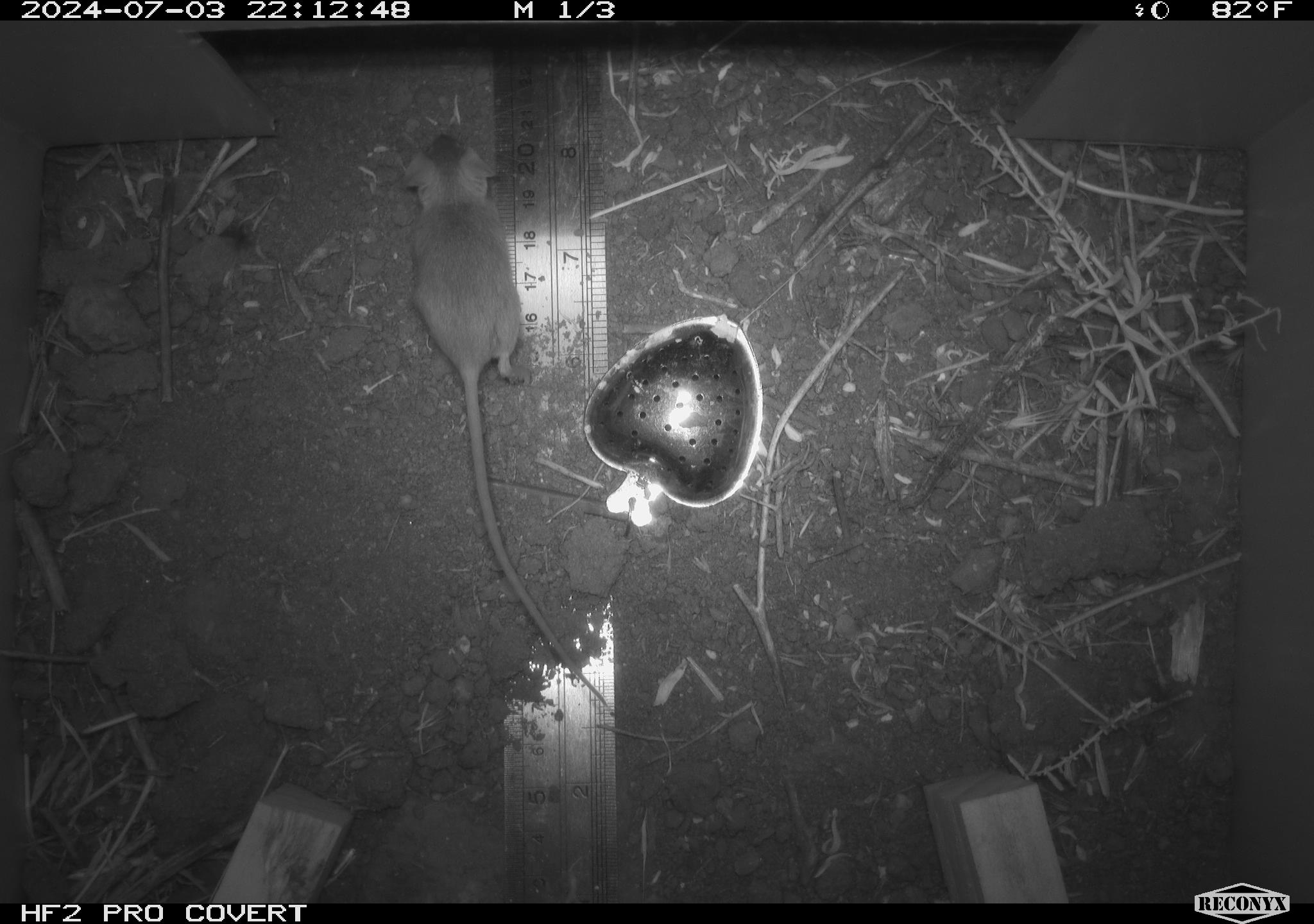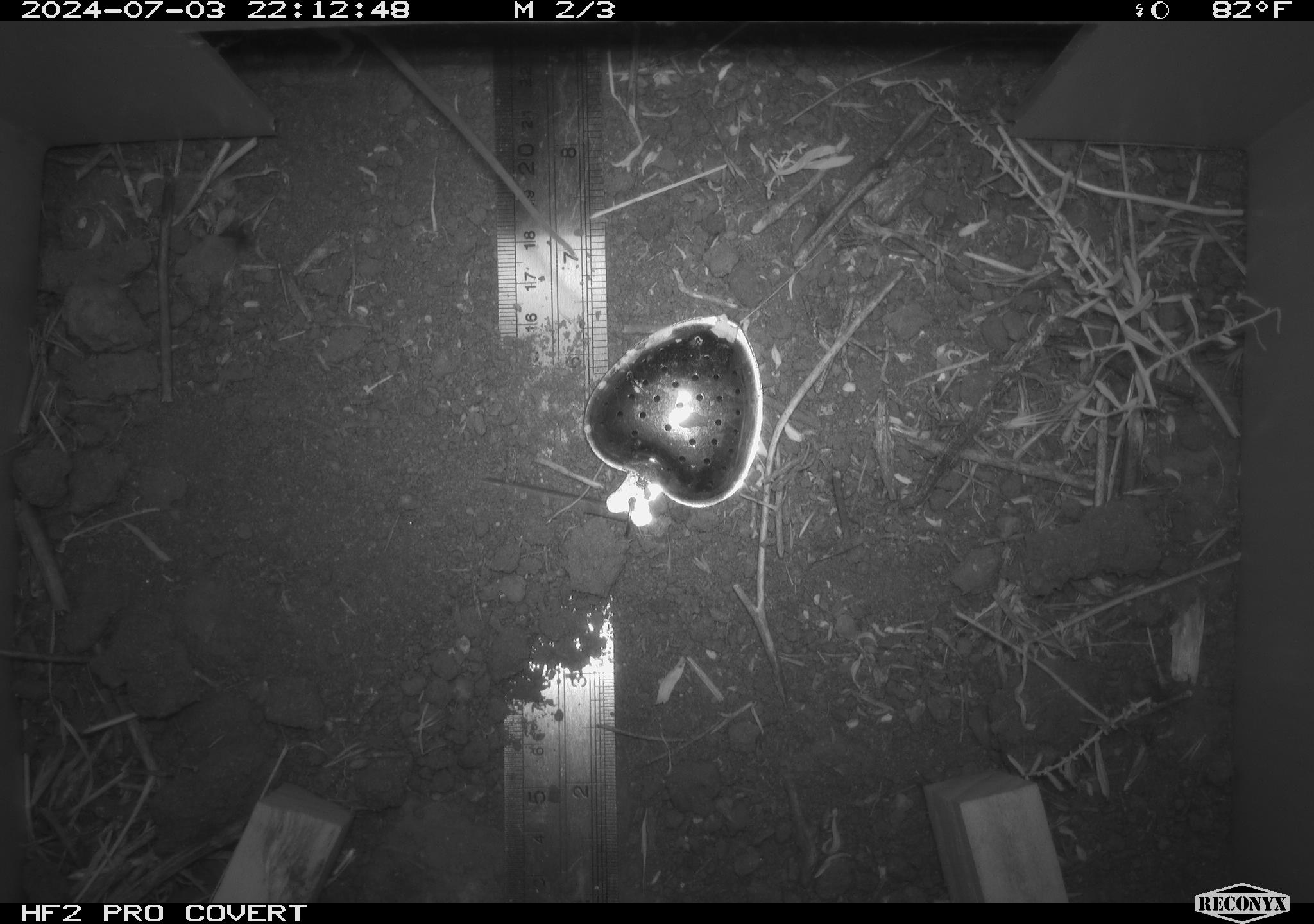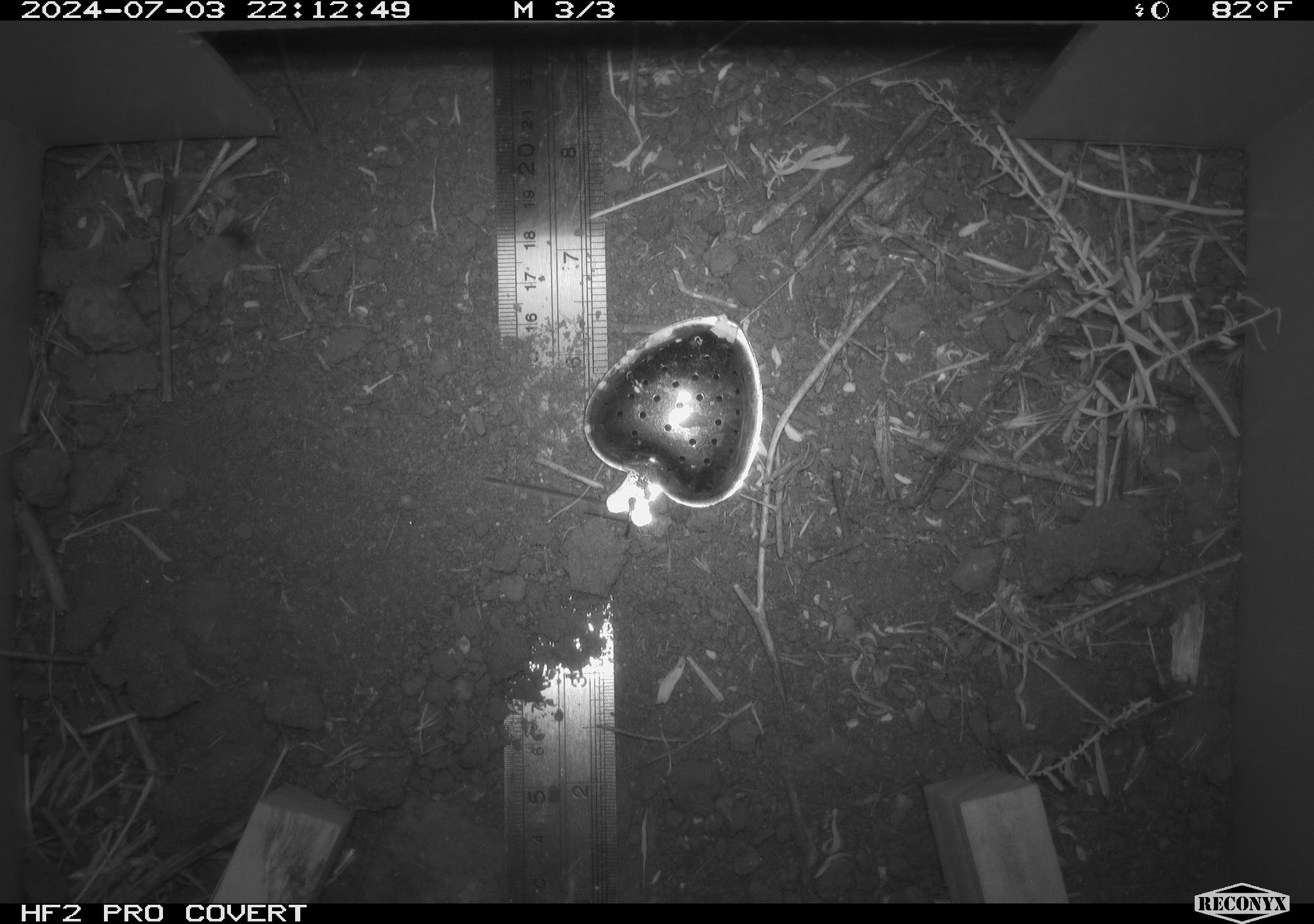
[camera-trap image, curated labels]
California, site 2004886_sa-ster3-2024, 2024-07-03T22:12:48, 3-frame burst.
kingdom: Animalia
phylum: Chordata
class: Mammalia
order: Rodentia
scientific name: Rodentia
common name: mouse species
Mouse species (Rodentia).